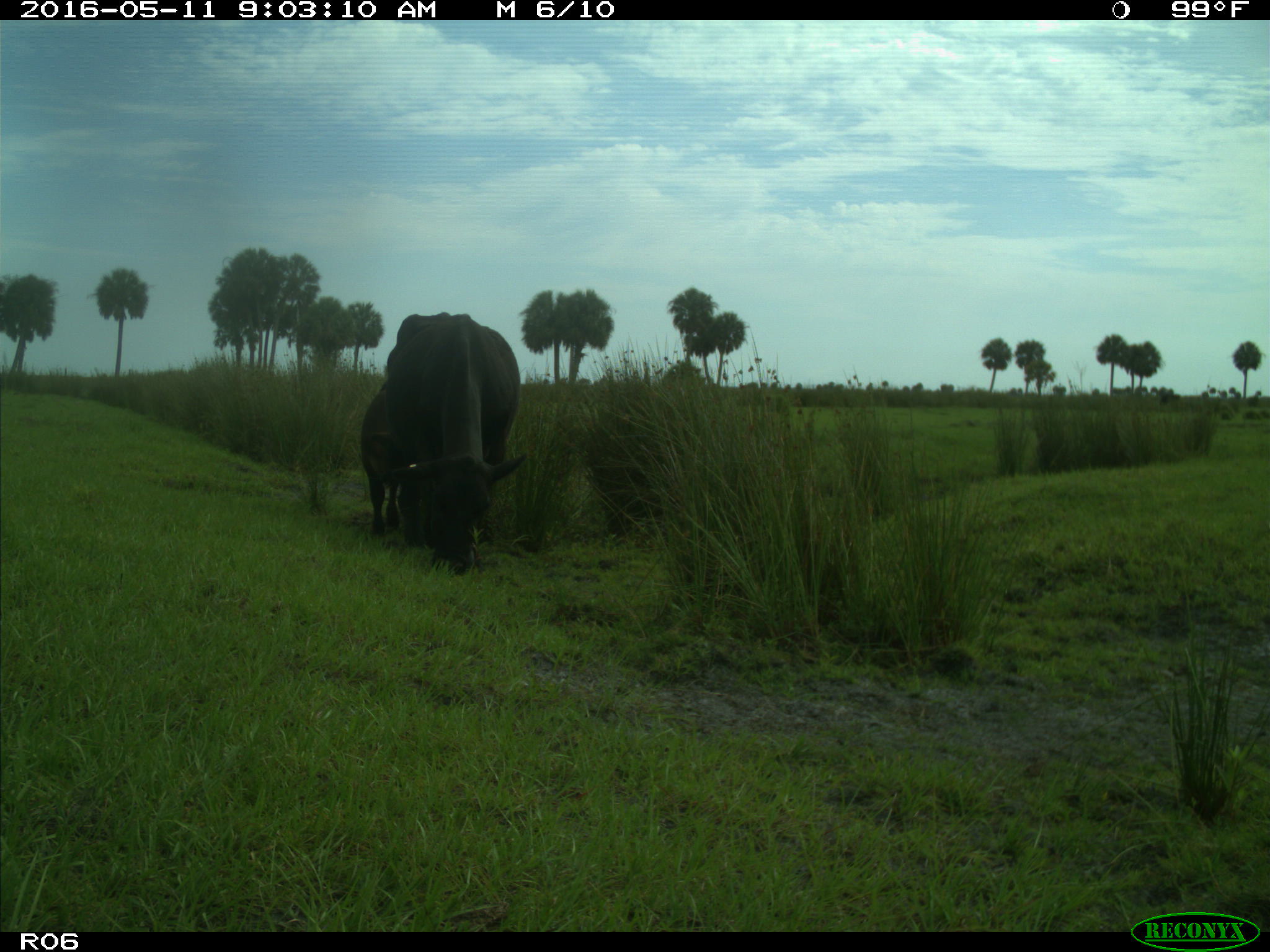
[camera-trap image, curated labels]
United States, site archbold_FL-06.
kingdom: Animalia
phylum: Chordata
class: Mammalia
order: Artiodactyla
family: Bovidae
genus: Bos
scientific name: Bos taurus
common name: domestic cow